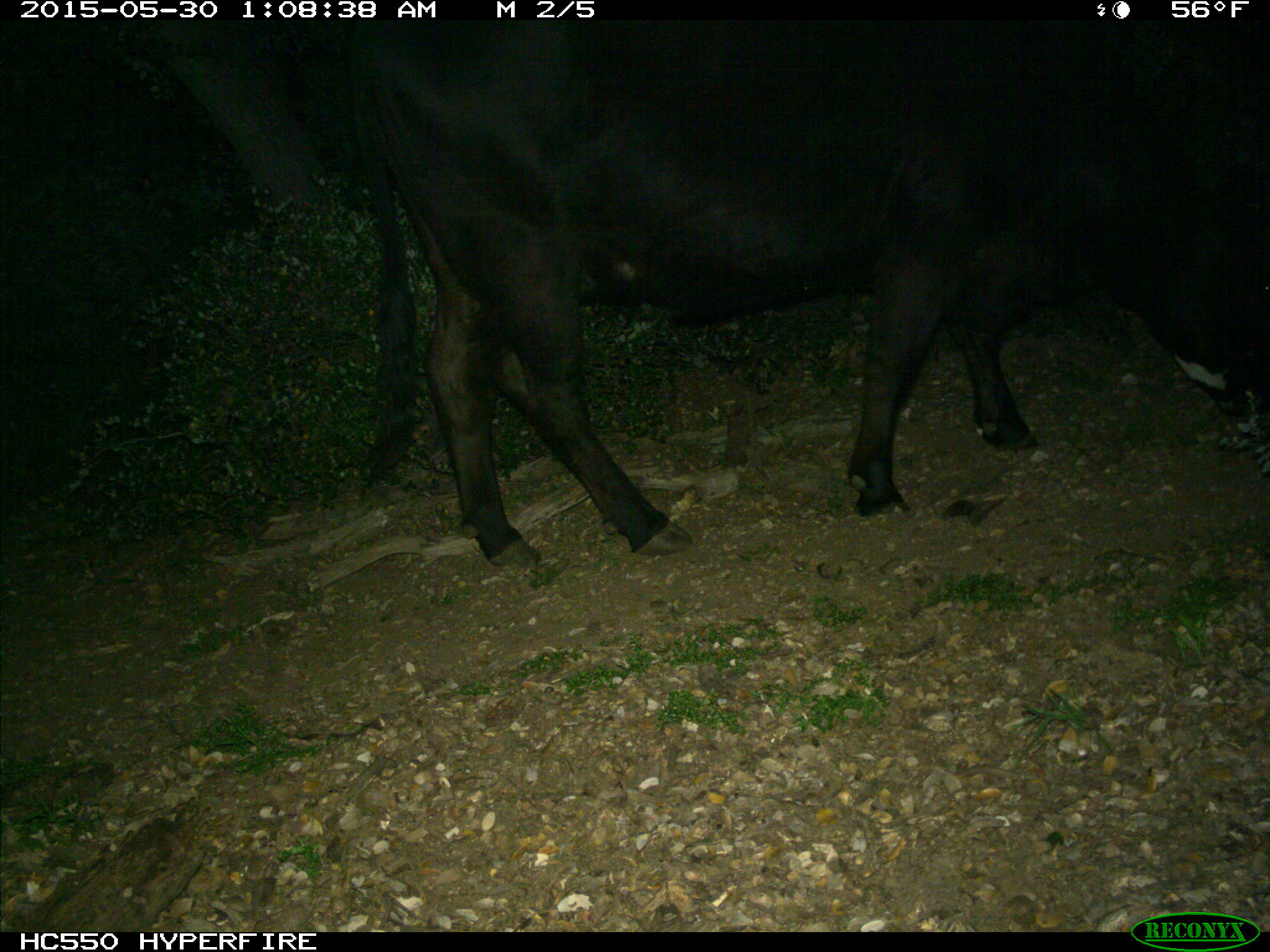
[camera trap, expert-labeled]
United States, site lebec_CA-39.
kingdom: Animalia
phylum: Chordata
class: Mammalia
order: Artiodactyla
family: Bovidae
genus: Bos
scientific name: Bos taurus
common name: domestic cow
Bos taurus (domestic cow).